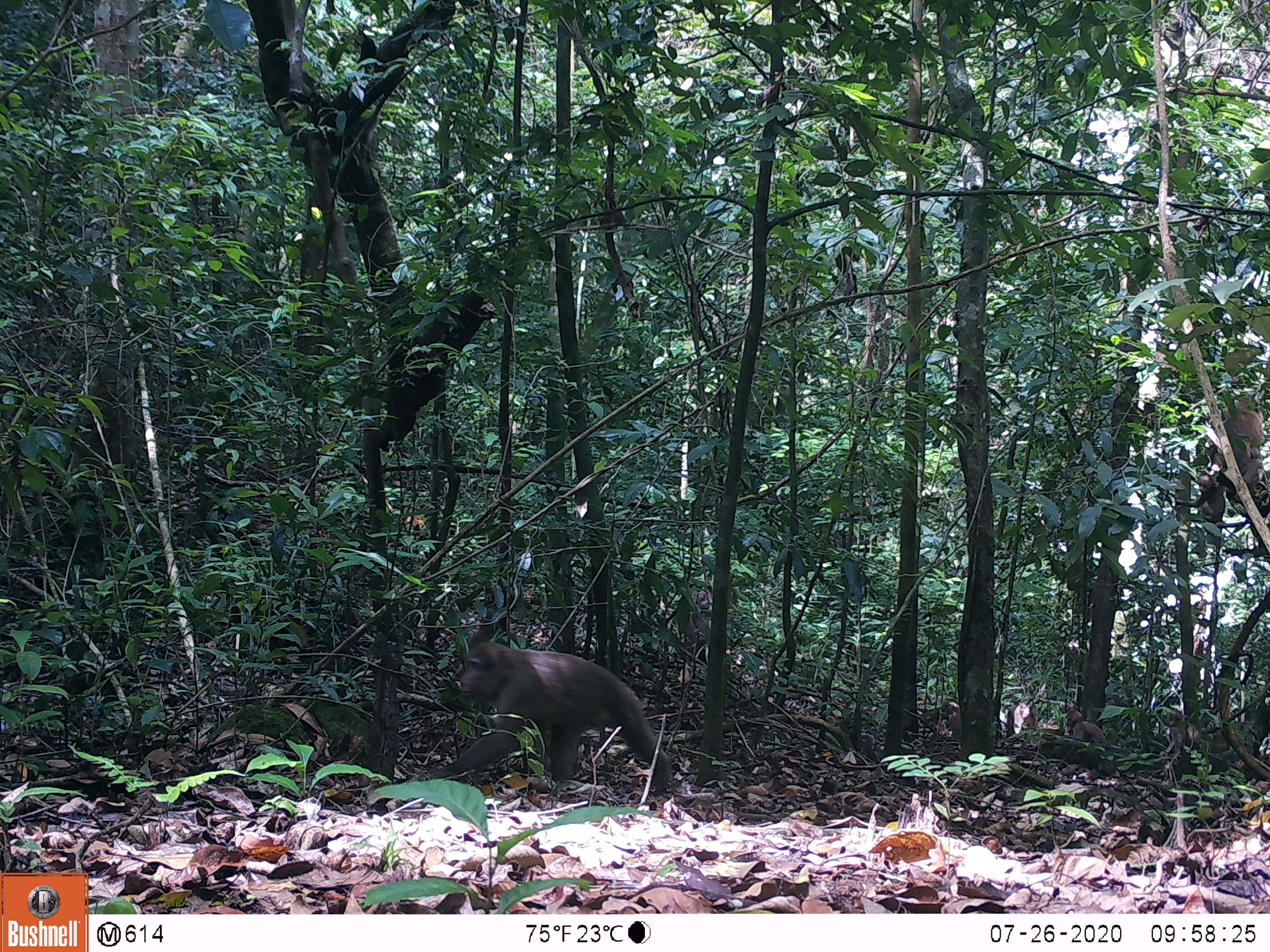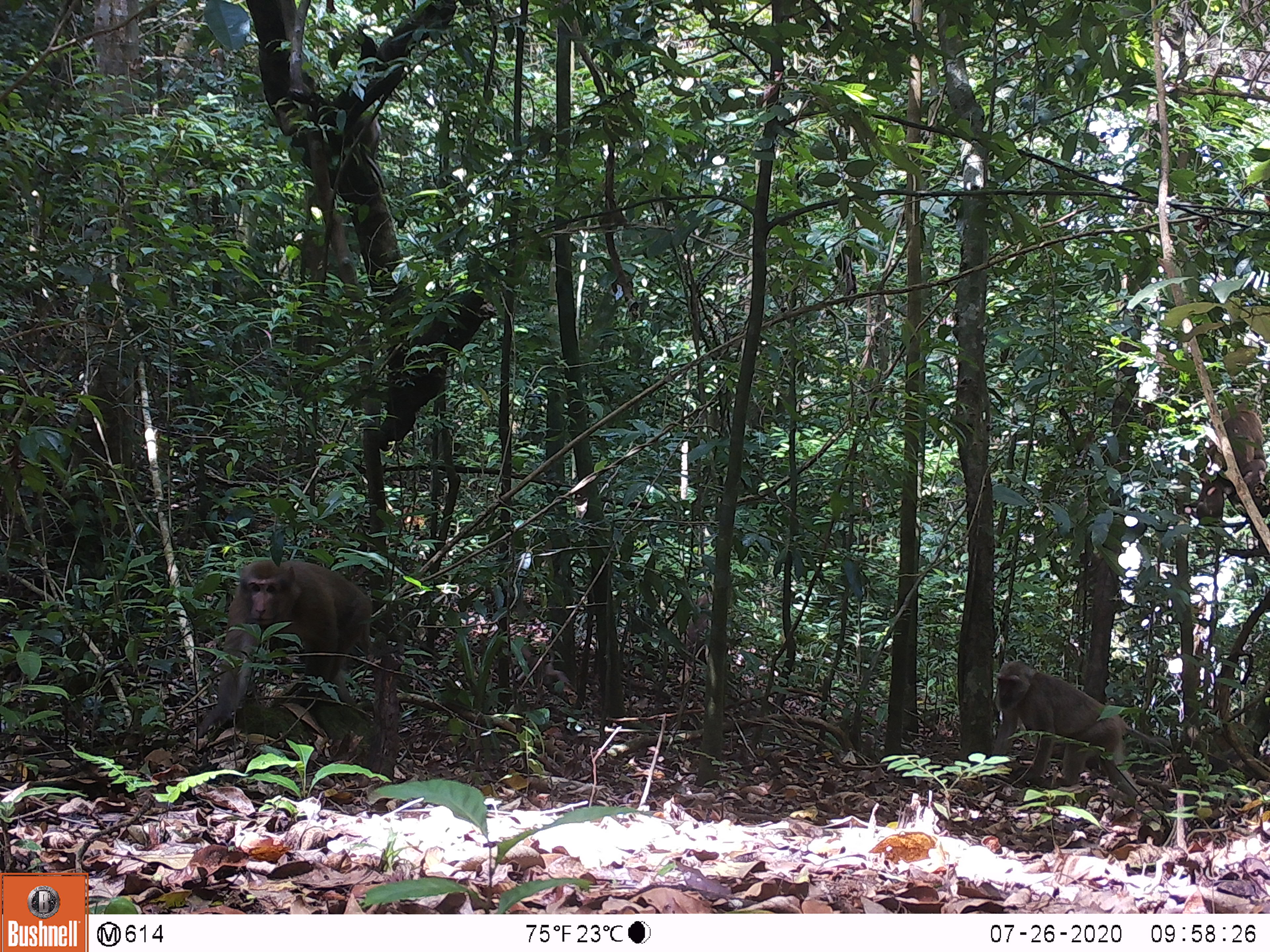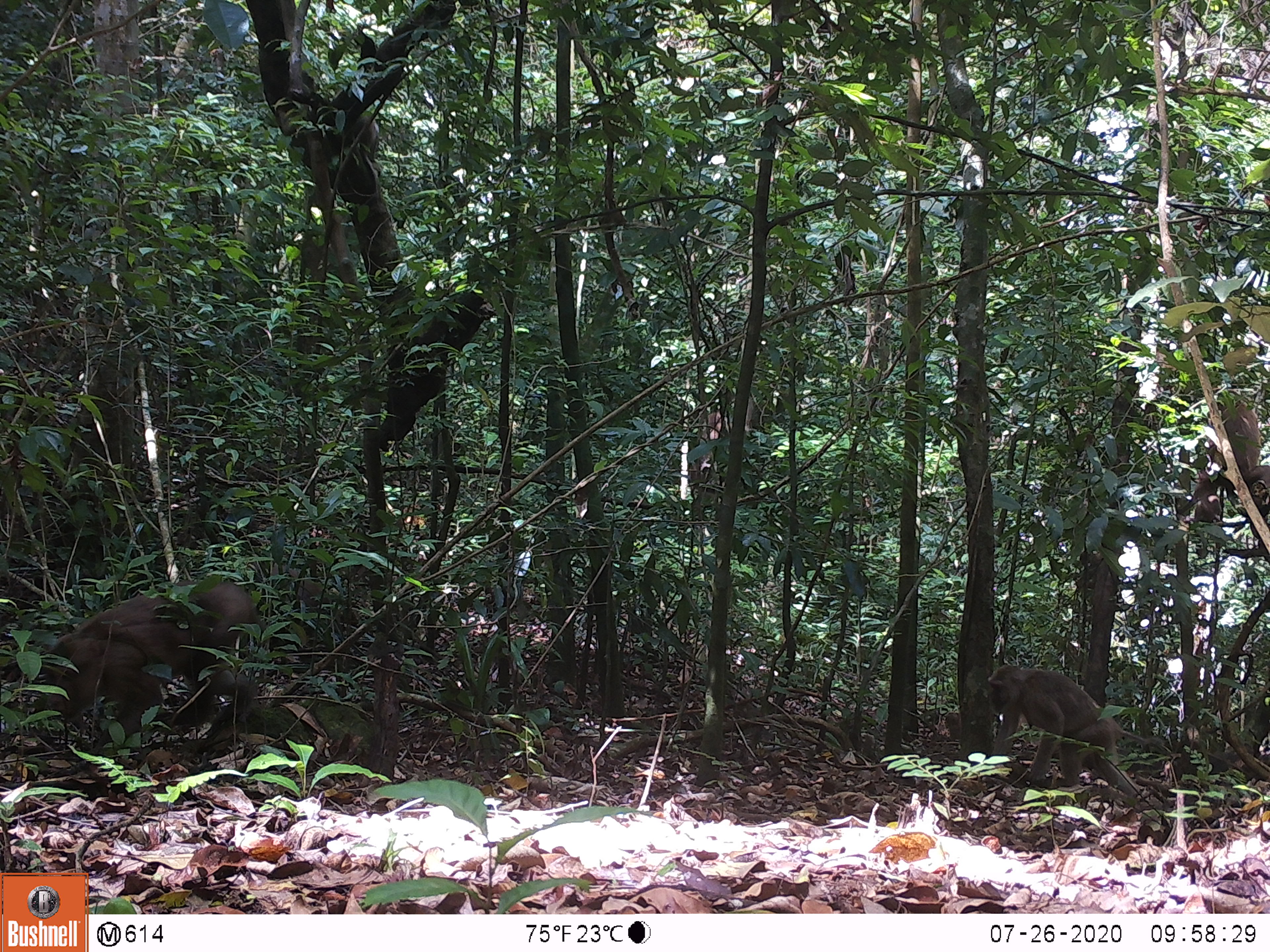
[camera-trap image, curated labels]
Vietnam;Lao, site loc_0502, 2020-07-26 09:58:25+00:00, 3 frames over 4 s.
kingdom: Animalia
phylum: Chordata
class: Mammalia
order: Primates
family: Cercopithecidae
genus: Macaca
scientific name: Macaca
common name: macaques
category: assam or rhesus macaque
Assam or rhesus macaque (macaques) (Macaca). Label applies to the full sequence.